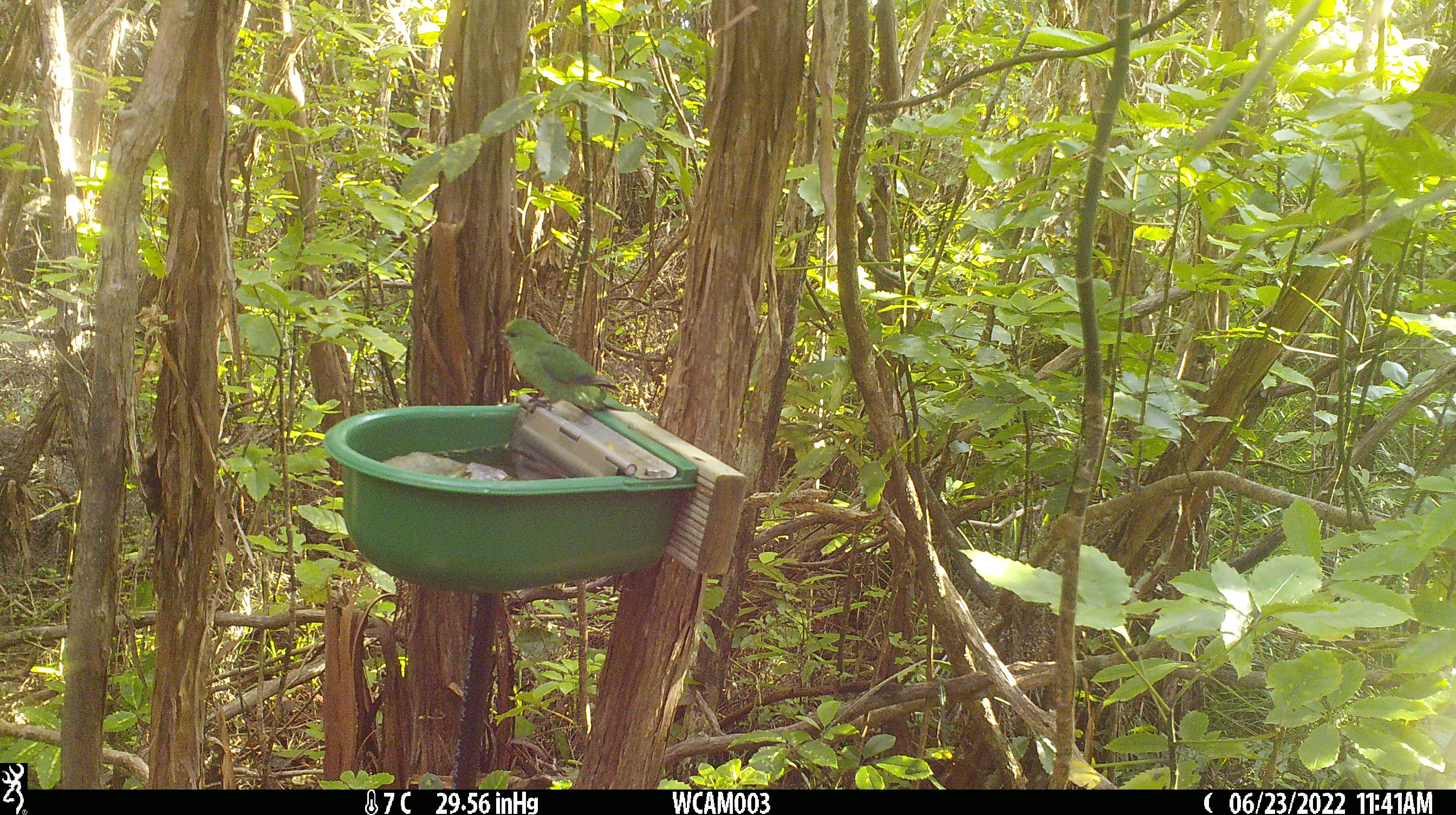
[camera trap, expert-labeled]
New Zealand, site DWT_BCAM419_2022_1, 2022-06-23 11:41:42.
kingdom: Animalia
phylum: Chordata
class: Aves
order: Psittaciformes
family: Psittaculidae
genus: Cyanoramphus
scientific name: Cyanoramphus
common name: parakeet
Parakeet (Cyanoramphus).